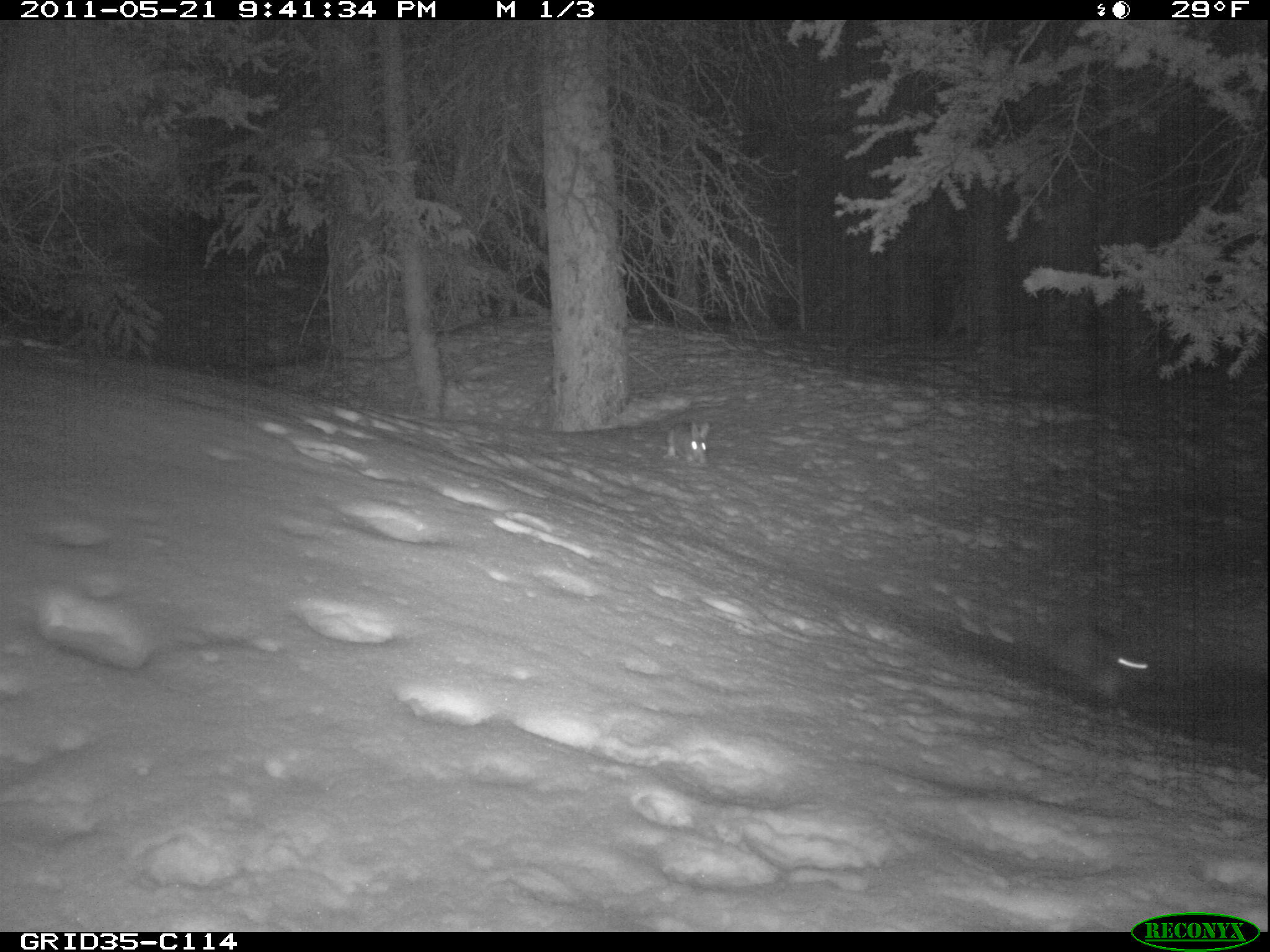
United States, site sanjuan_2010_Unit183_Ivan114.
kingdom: Animalia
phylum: Chordata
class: Mammalia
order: Lagomorpha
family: Leporidae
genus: Lepus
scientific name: Lepus americanus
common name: snowshoe hare